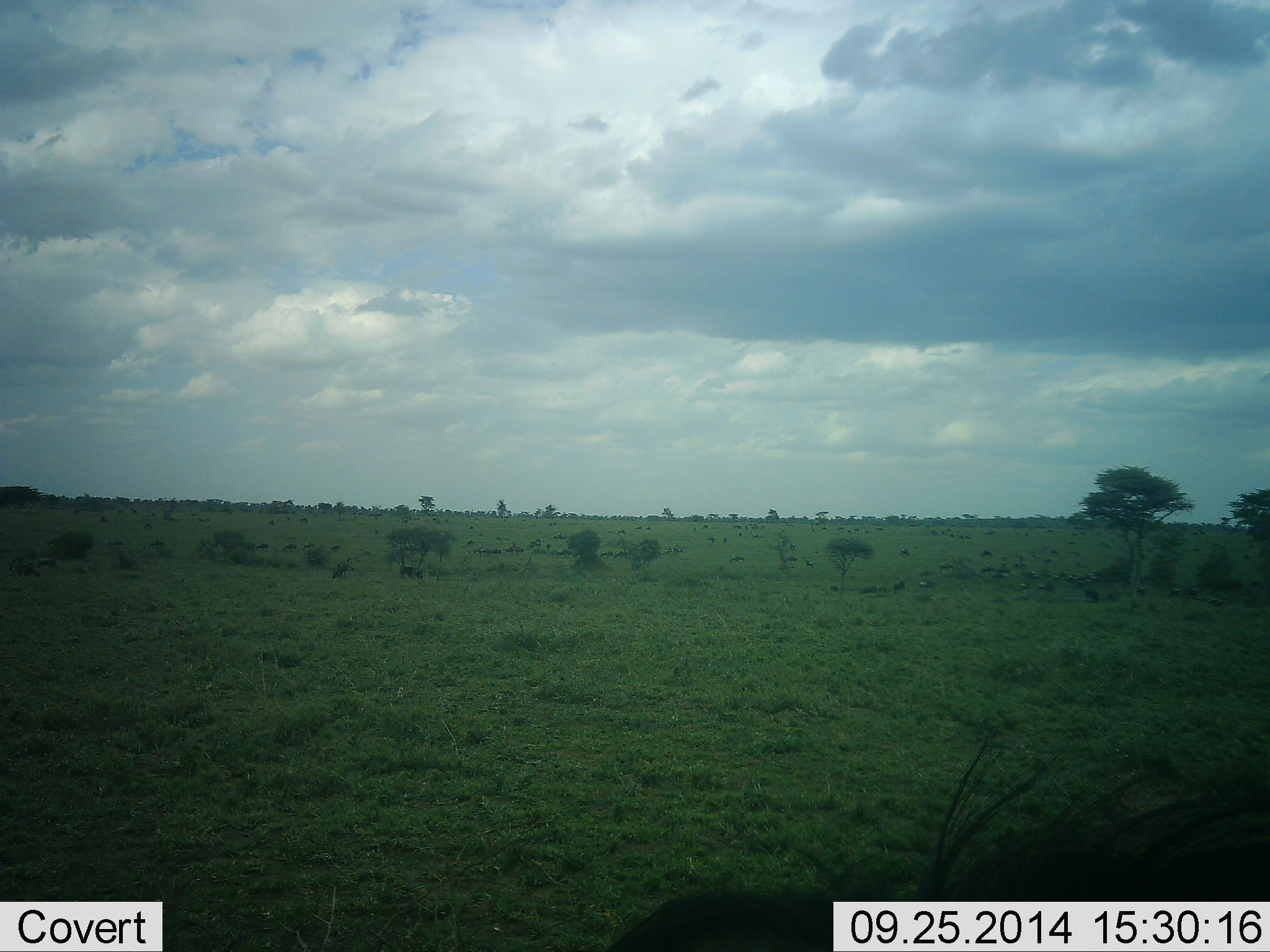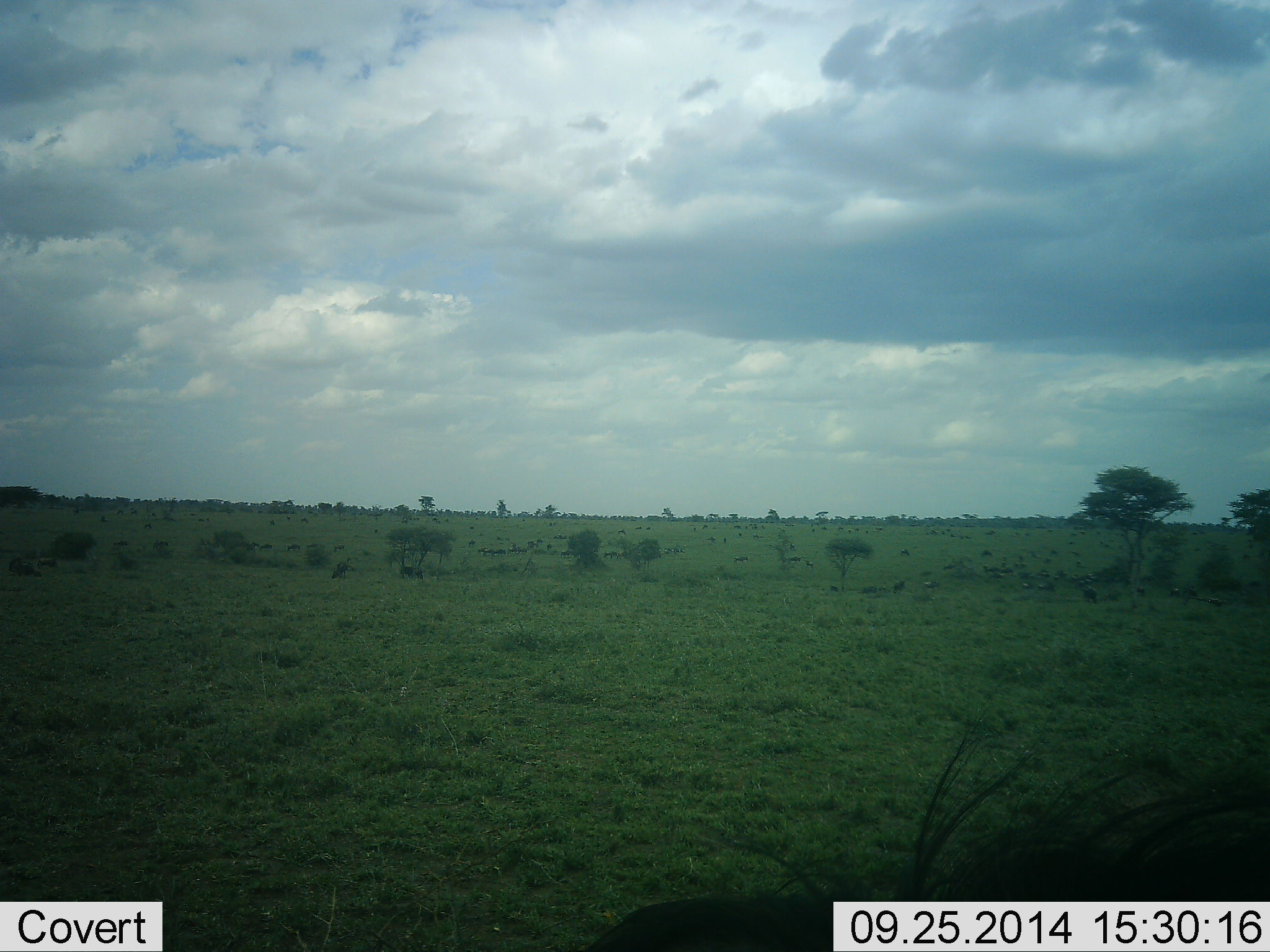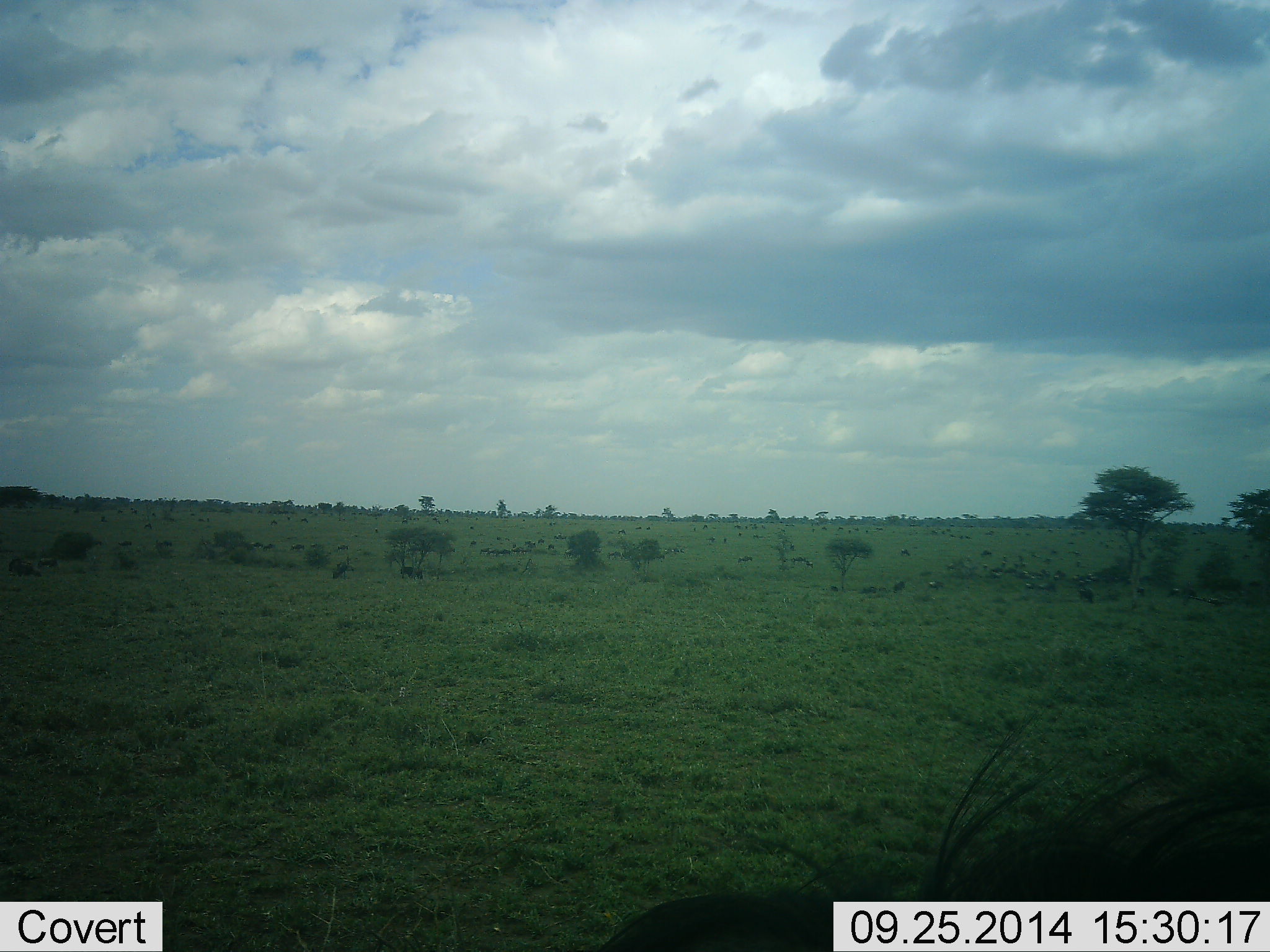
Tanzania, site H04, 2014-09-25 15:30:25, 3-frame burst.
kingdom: Animalia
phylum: Chordata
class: Mammalia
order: Artiodactyla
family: Bovidae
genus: Connochaetes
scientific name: Connochaetes taurinus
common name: blue wildebeest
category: wildebeest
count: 11-50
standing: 45%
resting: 18%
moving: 64%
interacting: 0%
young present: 0%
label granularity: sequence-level